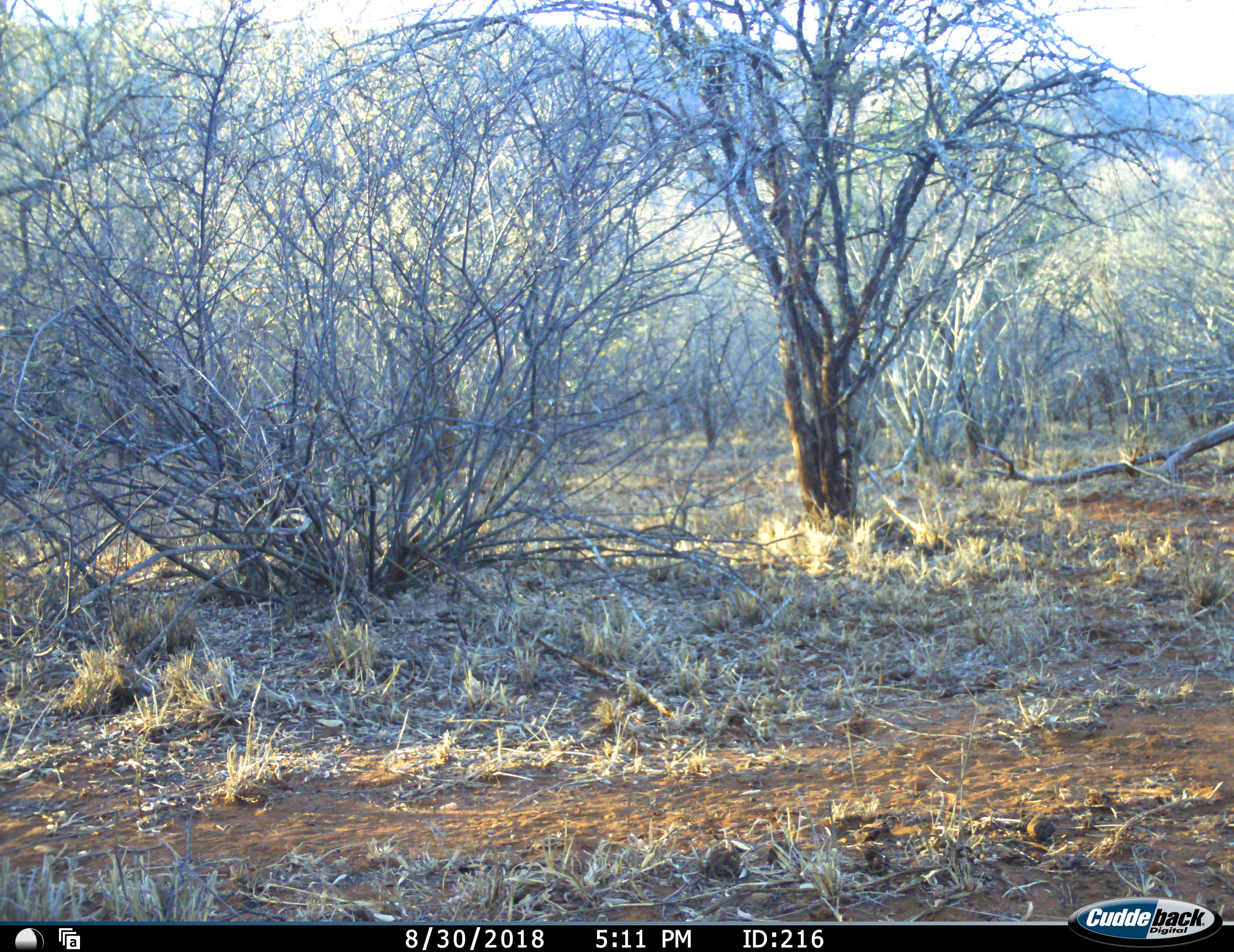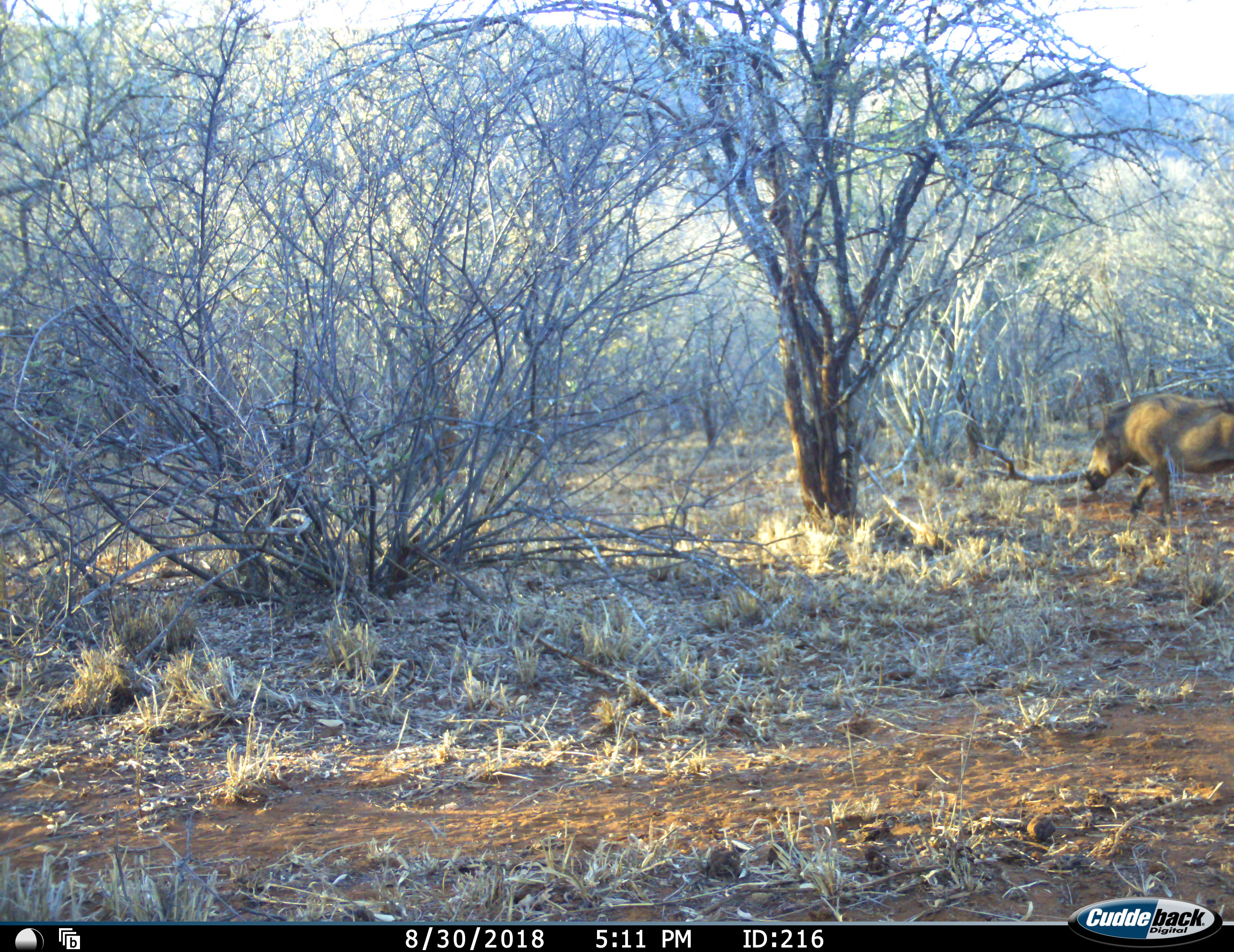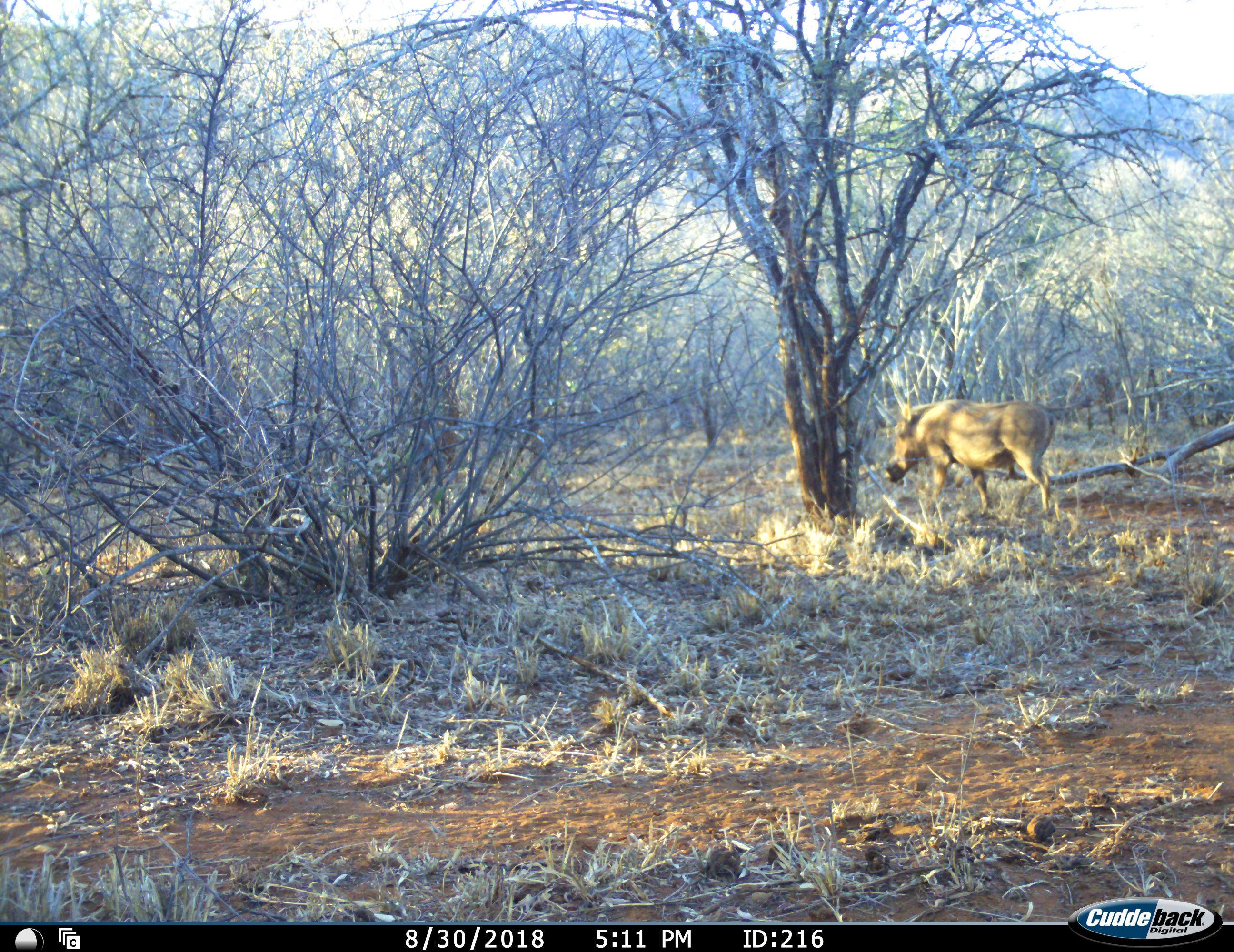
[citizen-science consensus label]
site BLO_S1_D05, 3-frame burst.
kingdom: Animalia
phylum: Chordata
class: Mammalia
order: Artiodactyla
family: Suidae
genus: Phacochoerus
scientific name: Phacochoerus africanus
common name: warthog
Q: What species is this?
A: Warthog (Phacochoerus africanus).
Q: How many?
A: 1.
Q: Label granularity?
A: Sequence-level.